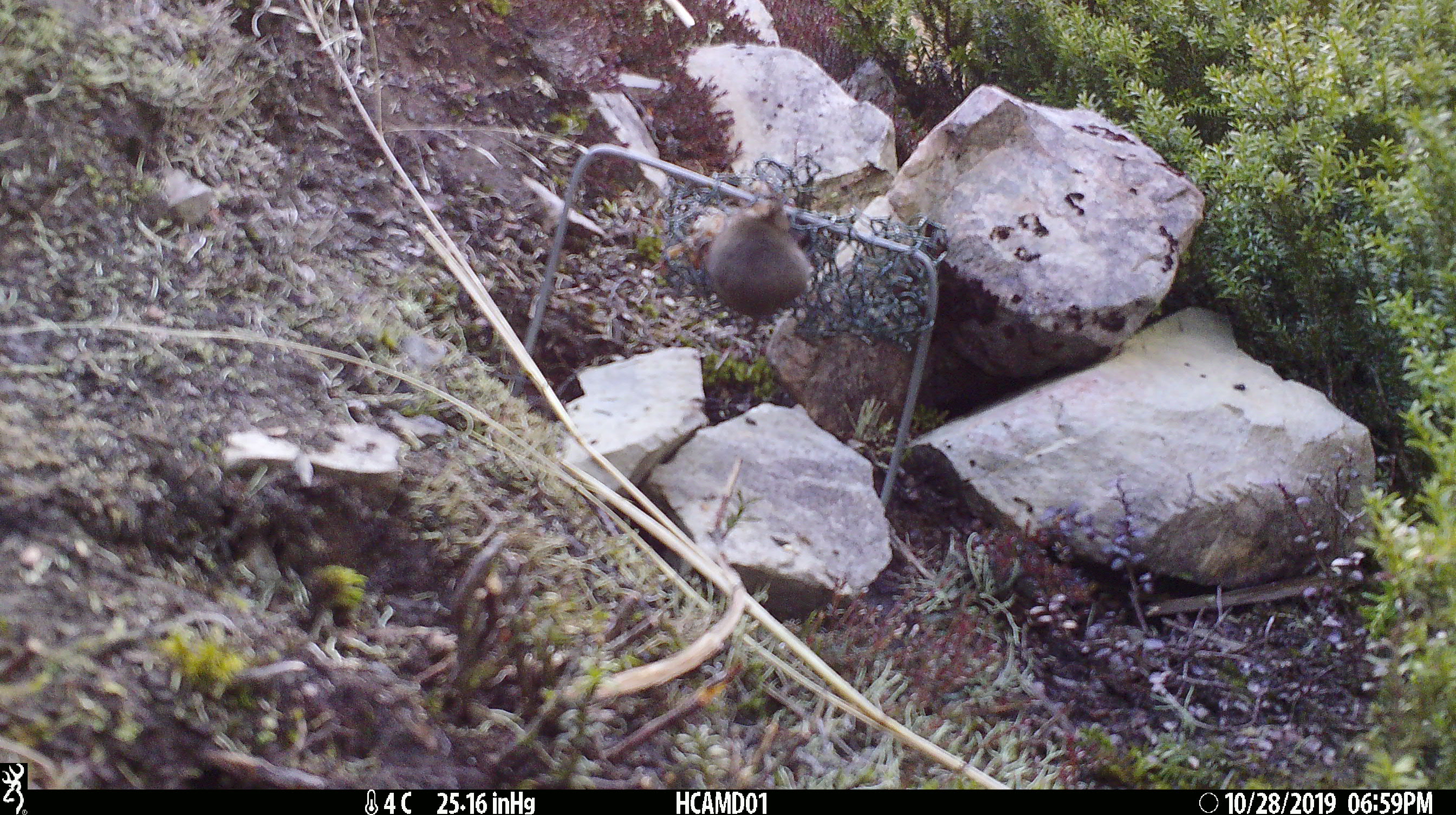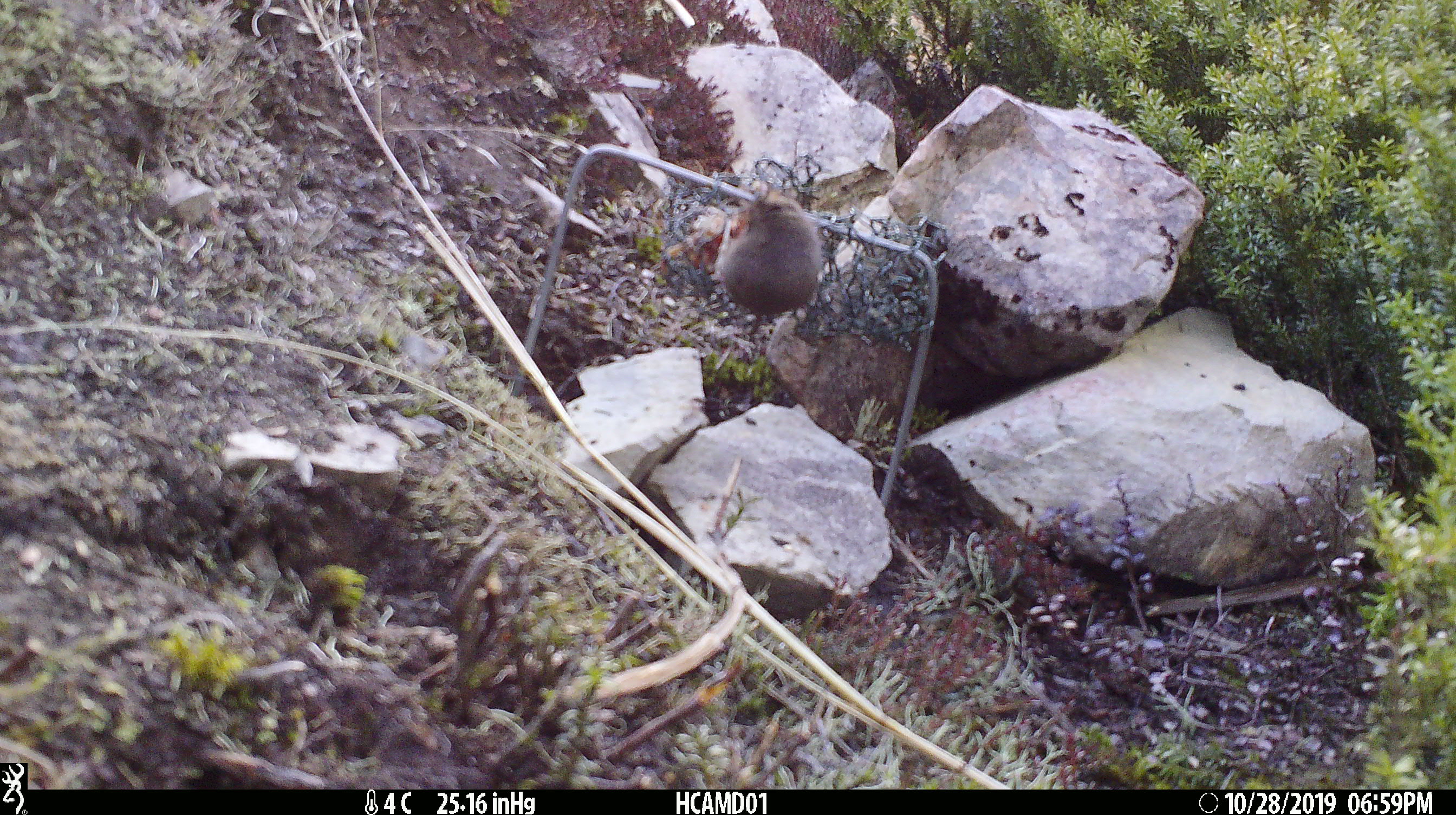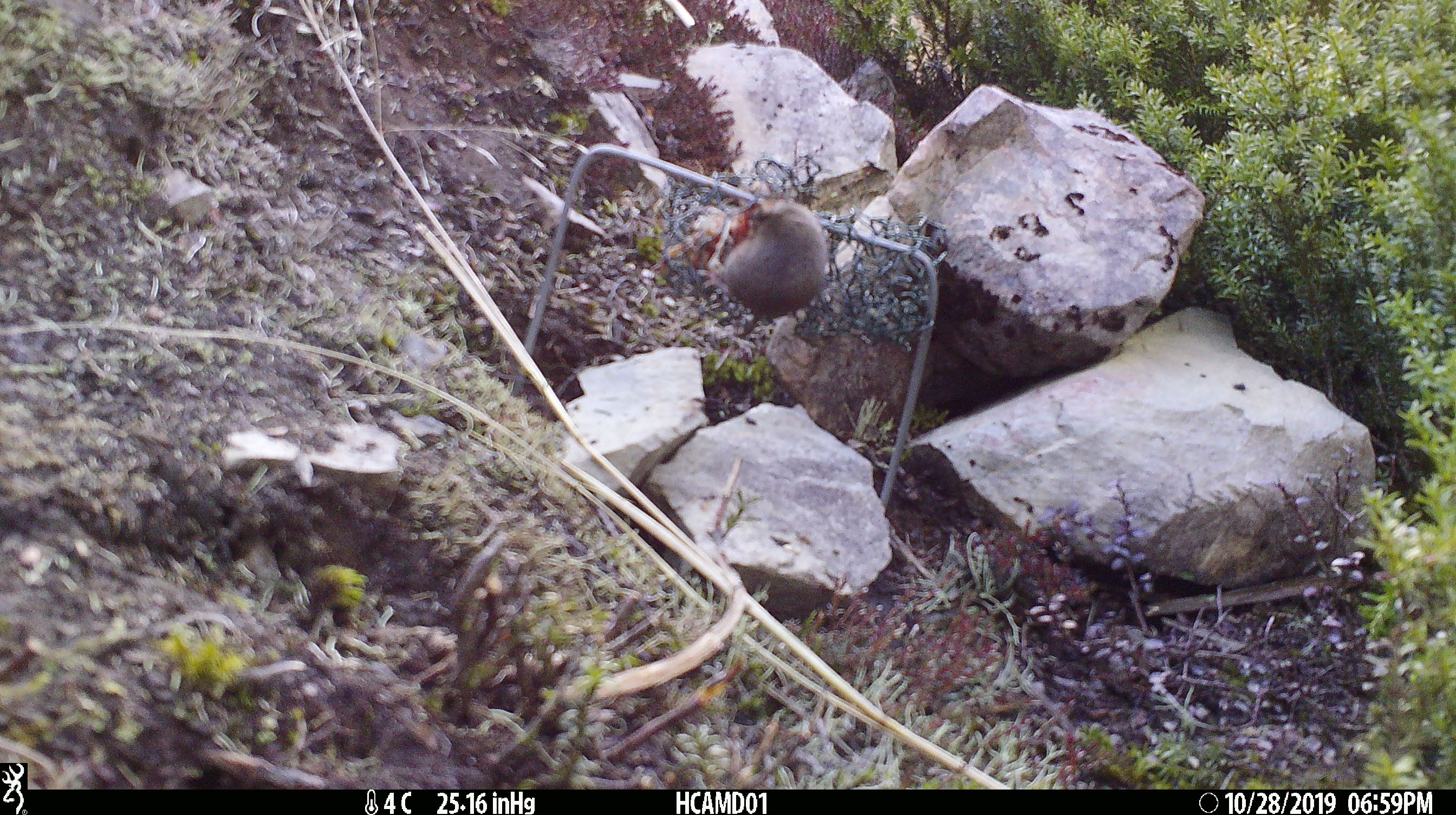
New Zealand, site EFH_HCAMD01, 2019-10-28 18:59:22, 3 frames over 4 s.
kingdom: Animalia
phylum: Chordata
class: Mammalia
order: Rodentia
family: Muridae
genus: Mus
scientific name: Mus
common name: mouse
Mouse (Mus).